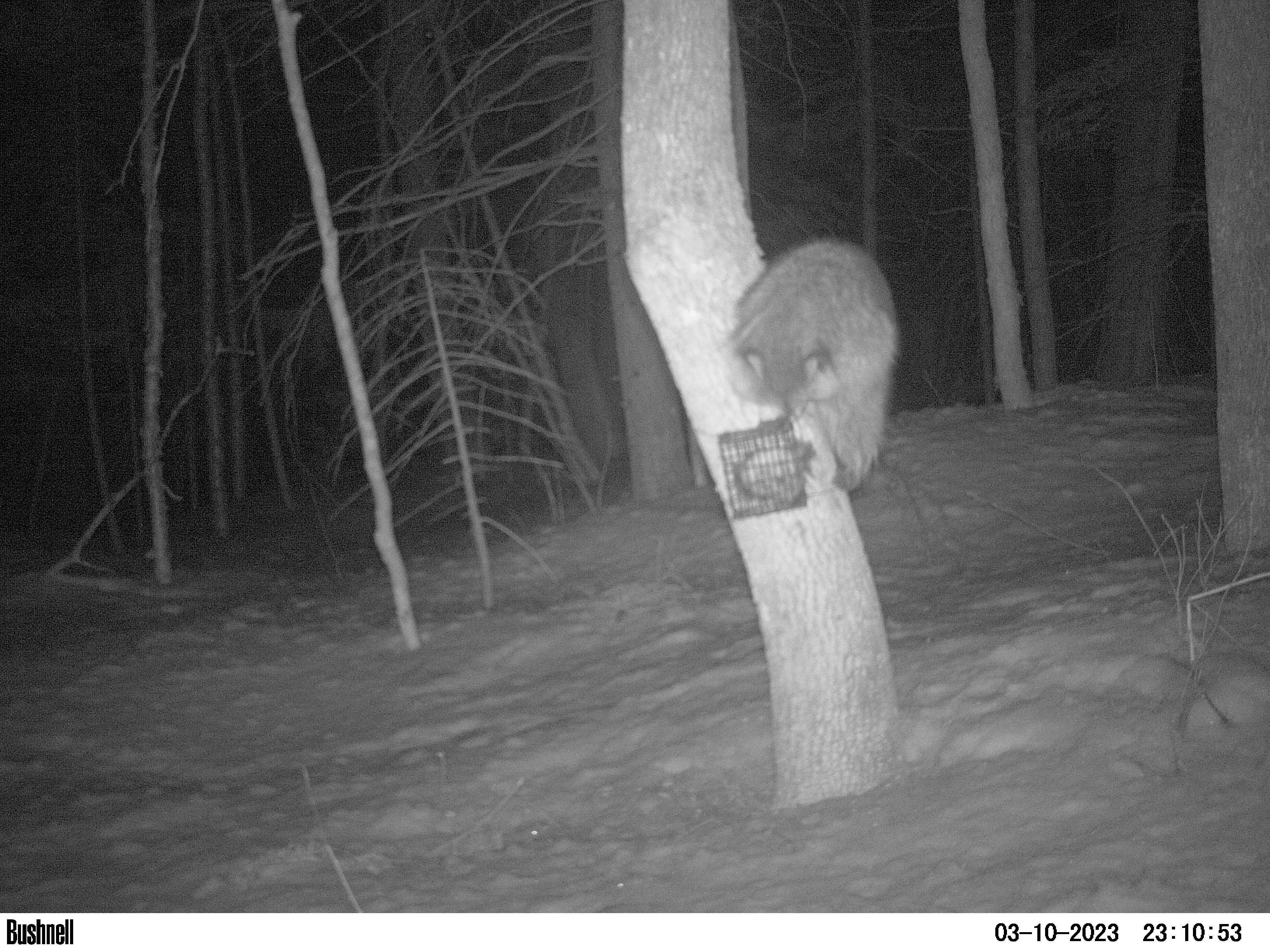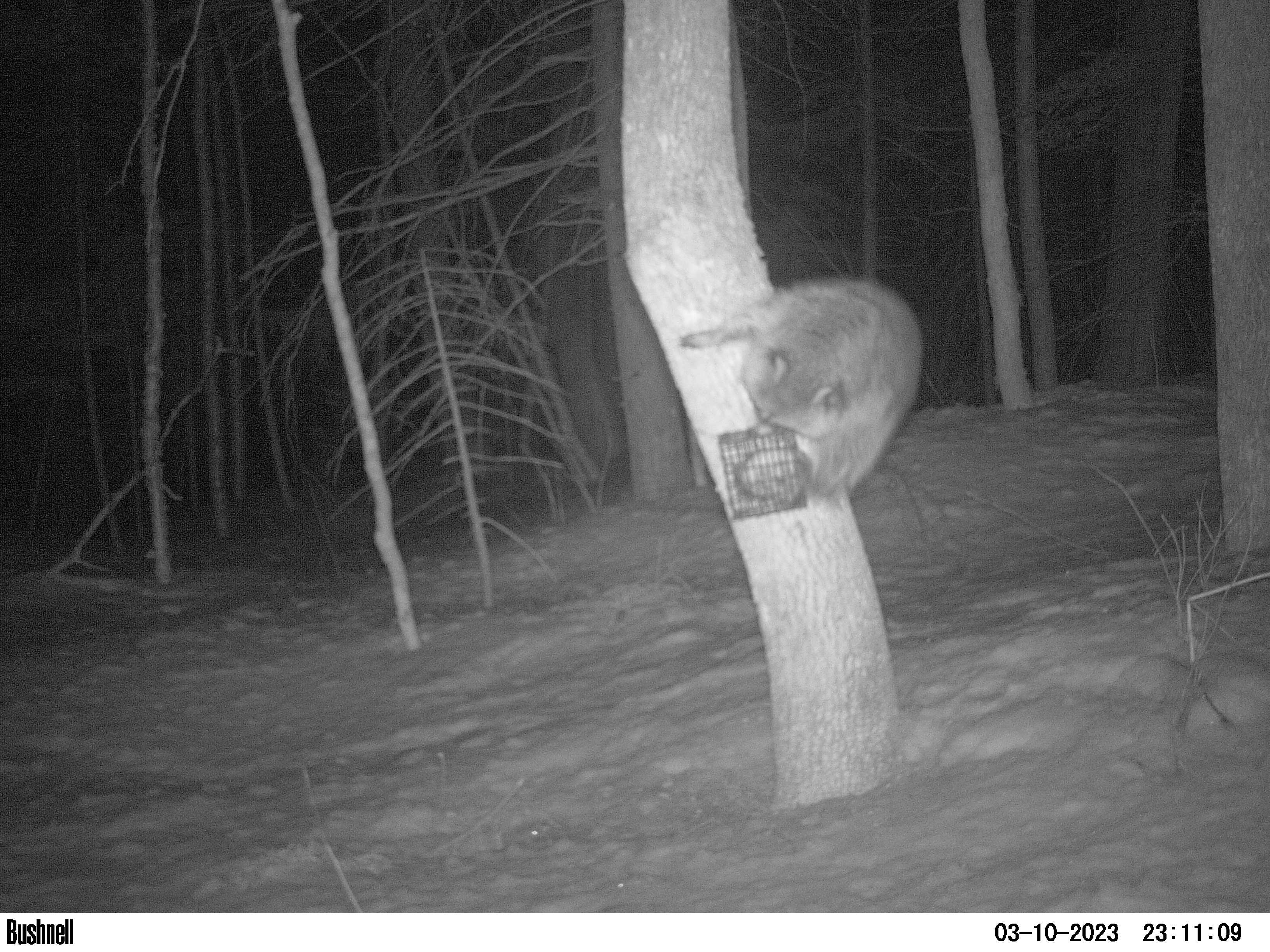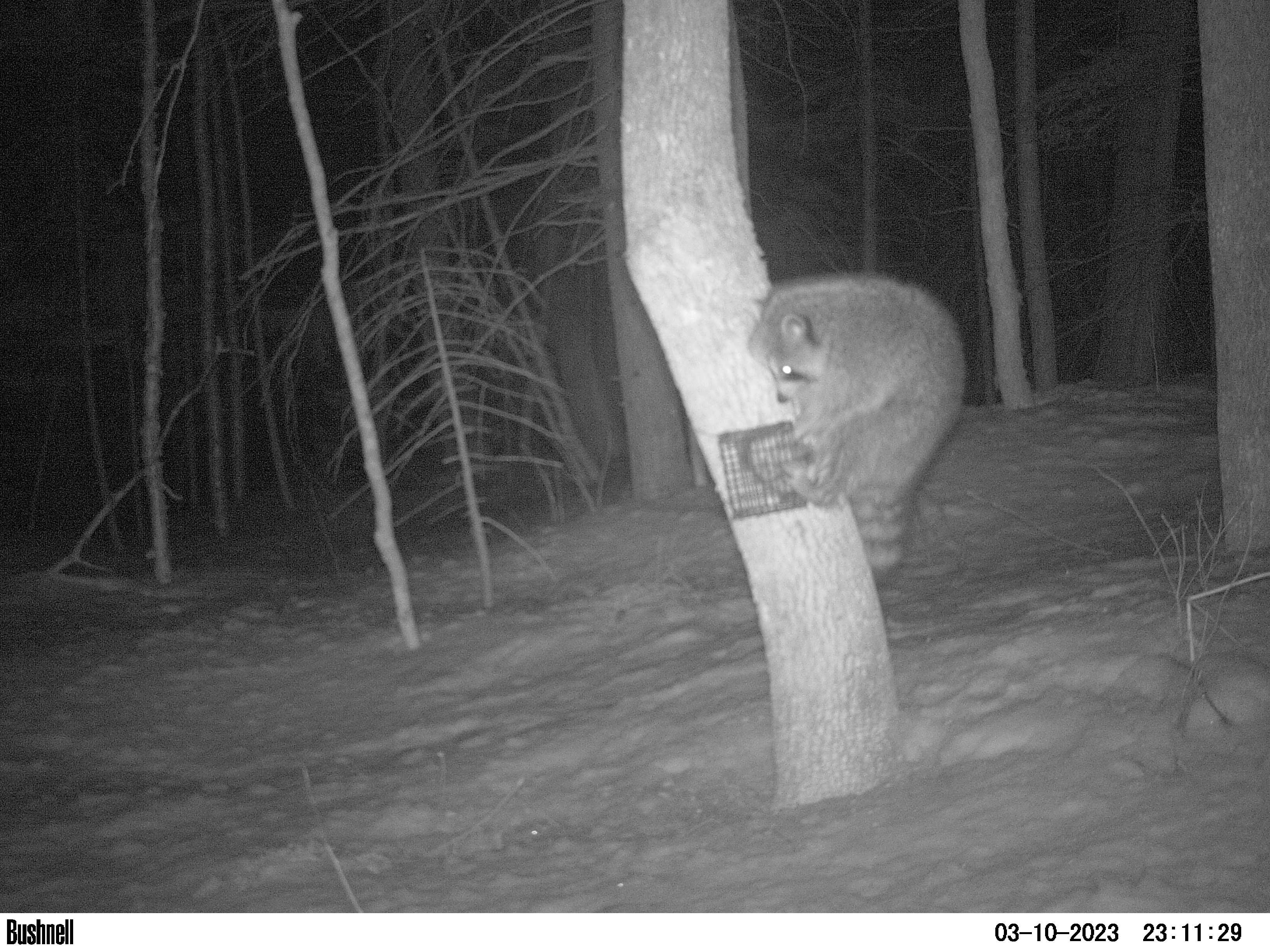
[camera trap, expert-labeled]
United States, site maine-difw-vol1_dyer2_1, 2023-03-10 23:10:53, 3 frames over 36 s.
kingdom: Animalia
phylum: Chordata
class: Mammalia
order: Carnivora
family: Procyonidae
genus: Procyon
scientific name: Procyon lotor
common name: raccoon